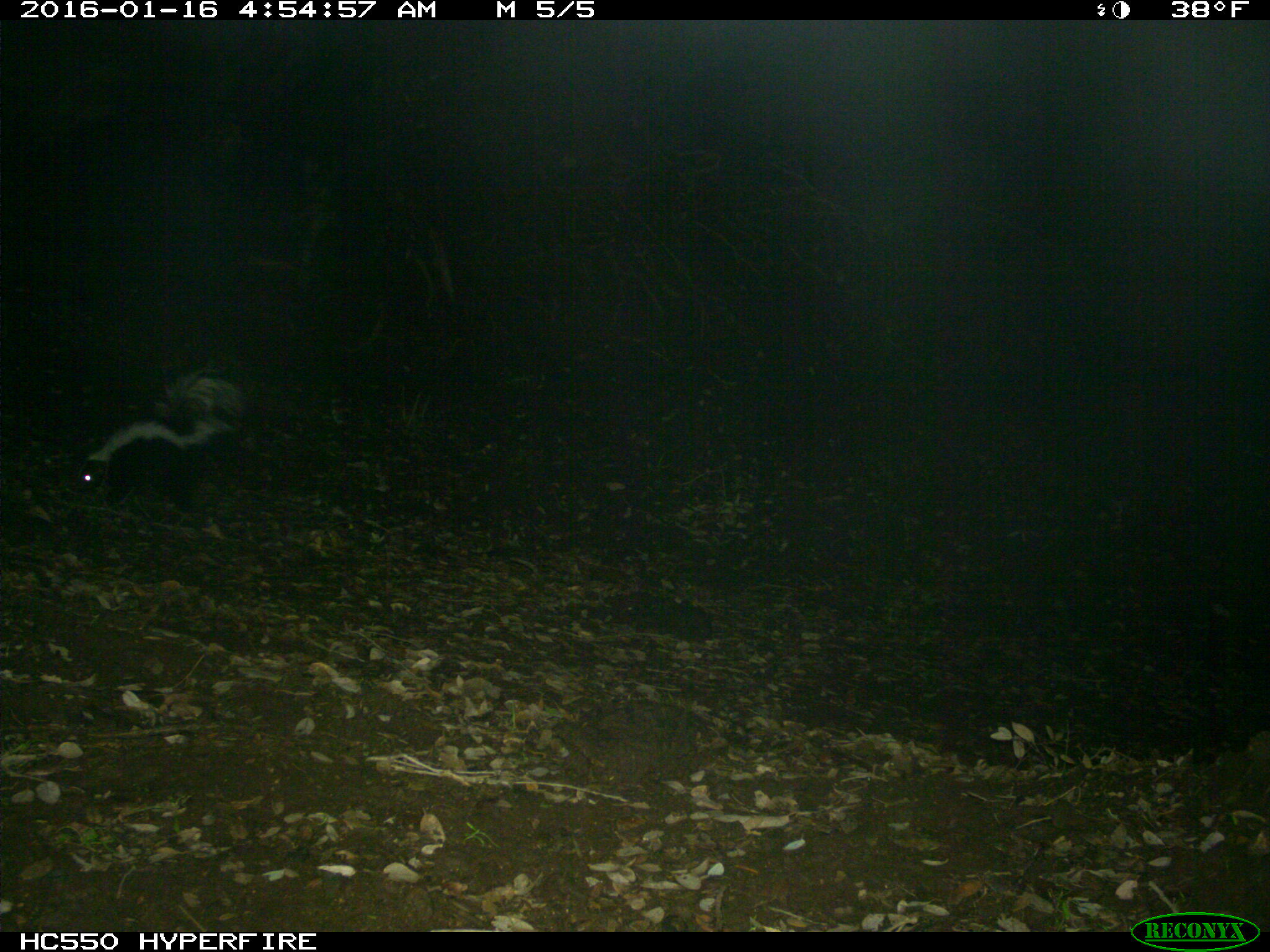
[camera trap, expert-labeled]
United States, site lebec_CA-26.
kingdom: Animalia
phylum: Chordata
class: Mammalia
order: Carnivora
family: Mephitidae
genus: Mephitis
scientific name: Mephitis mephitis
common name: striped skunk